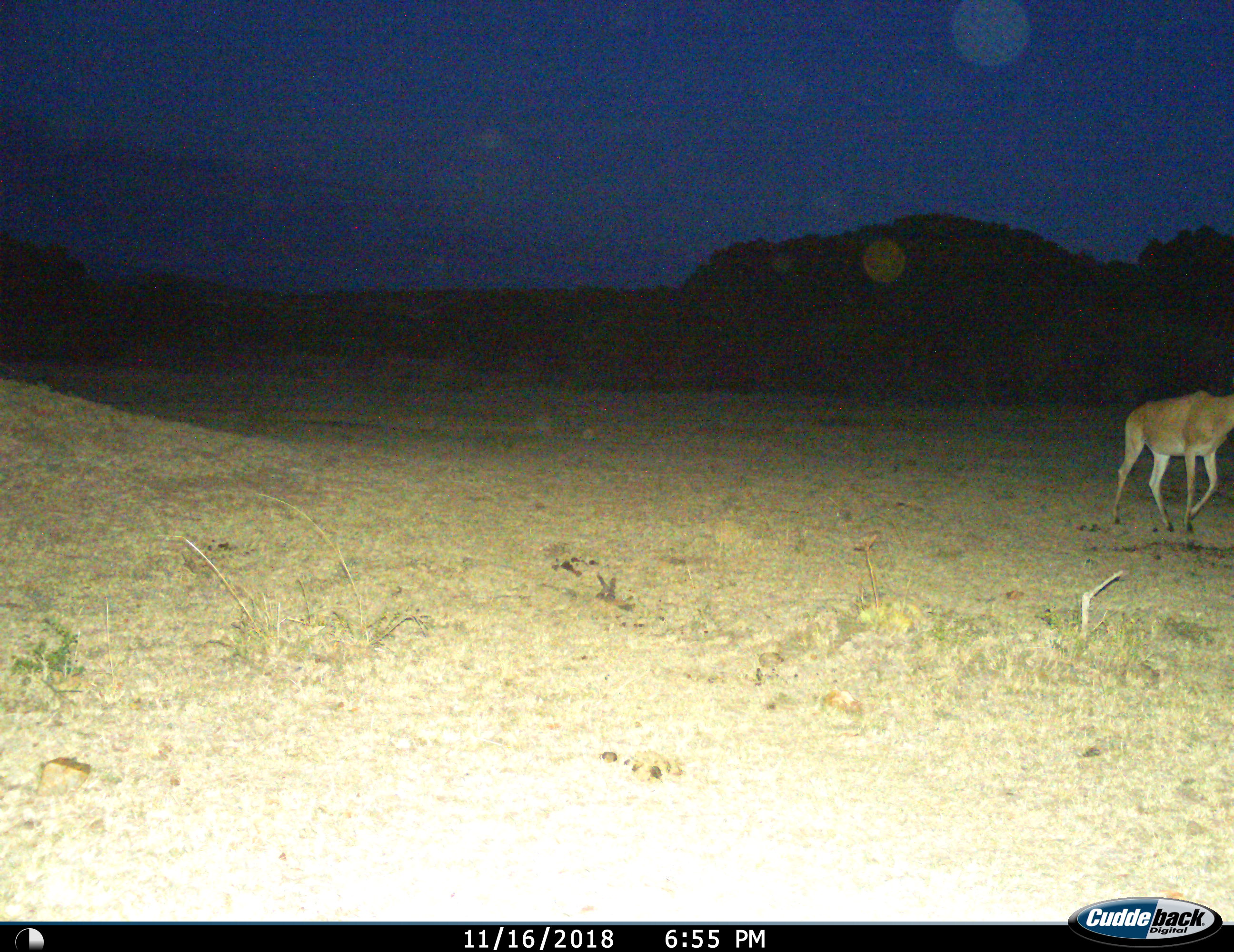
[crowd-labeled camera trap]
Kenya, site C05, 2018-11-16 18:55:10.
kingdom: Animalia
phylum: Chordata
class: Mammalia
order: Artiodactyla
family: Bovidae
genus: Aepyceros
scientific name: Aepyceros melampus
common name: impala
Impala (Aepyceros melampus), count 1. Behavior (volunteer vote fractions): standing 17%, resting 0%, moving 100%, interacting 0%. Young present (vote fraction): 0%. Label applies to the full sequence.